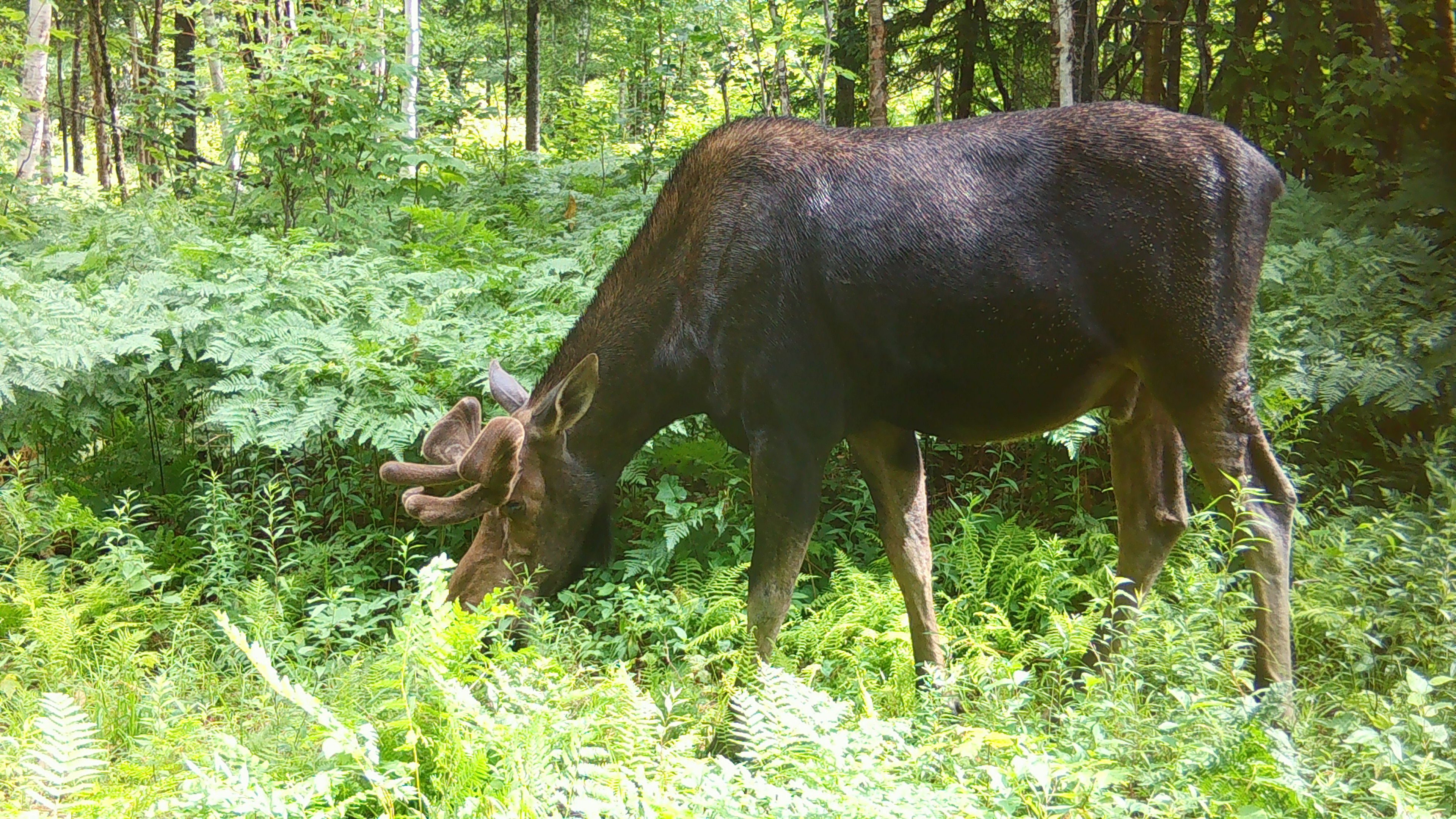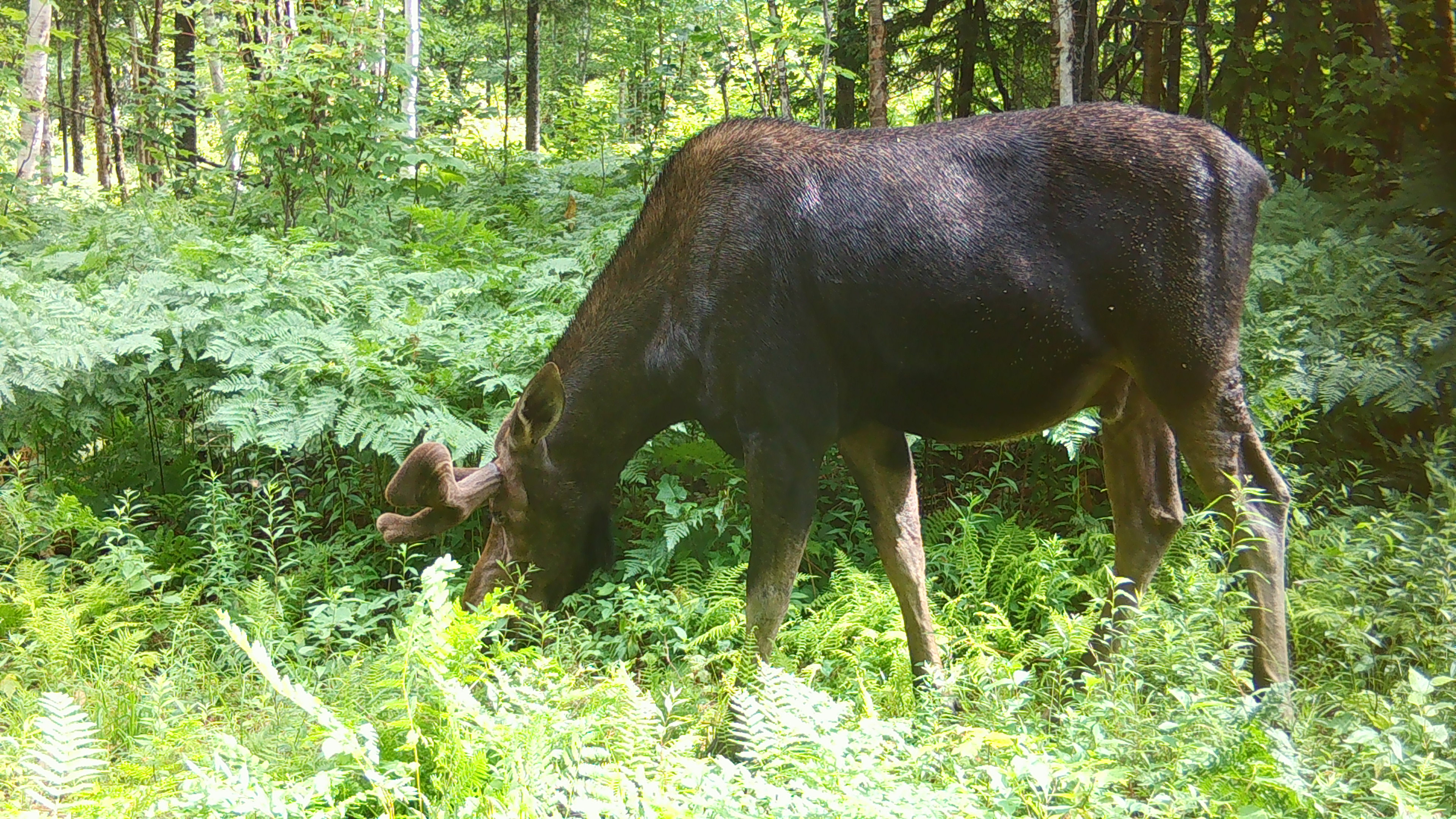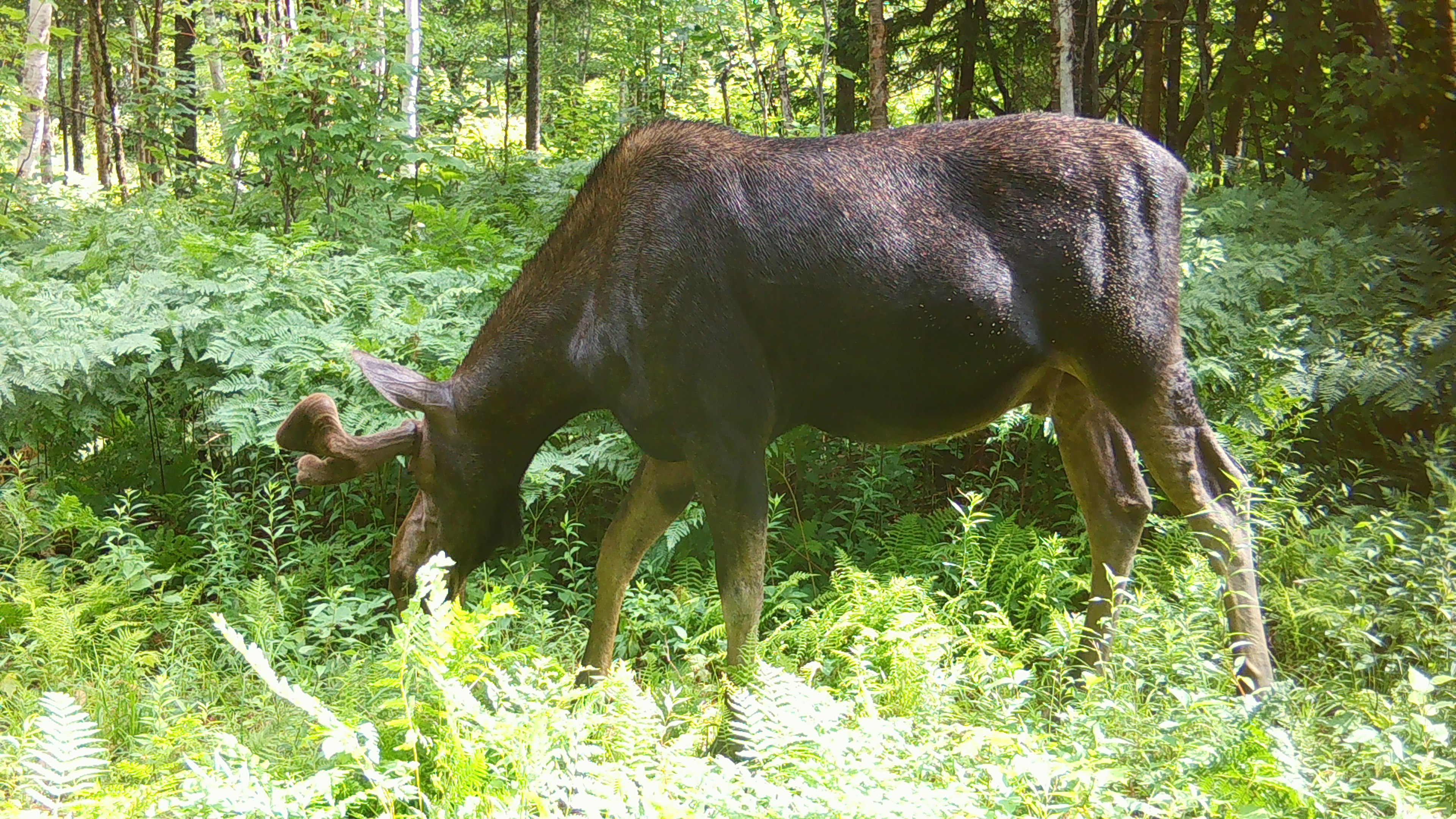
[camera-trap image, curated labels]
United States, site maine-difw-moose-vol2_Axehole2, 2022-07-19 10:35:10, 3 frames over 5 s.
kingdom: Animalia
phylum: Chordata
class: Mammalia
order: Artiodactyla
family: Cervidae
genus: Alces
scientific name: Alces alces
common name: moose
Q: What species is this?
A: Moose (Alces alces).